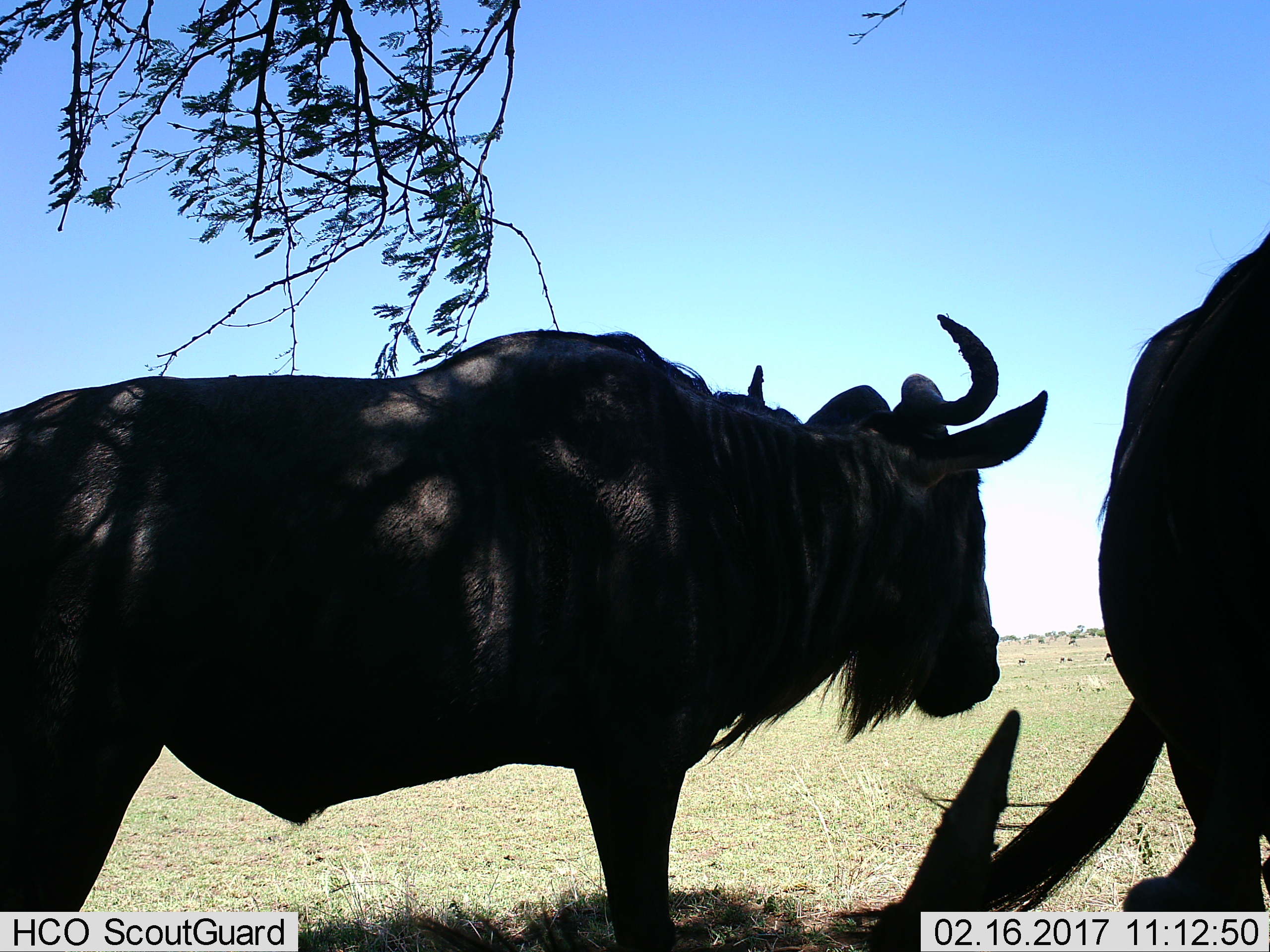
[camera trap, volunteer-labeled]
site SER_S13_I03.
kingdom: Animalia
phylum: Chordata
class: Mammalia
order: Artiodactyla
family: Bovidae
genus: Connochaetes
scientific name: Connochaetes taurinus taurinus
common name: blue wildebeest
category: wildebeestblue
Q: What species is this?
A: Wildebeestblue (blue wildebeest) (Connochaetes taurinus taurinus).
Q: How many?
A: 7.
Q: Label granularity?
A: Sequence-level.